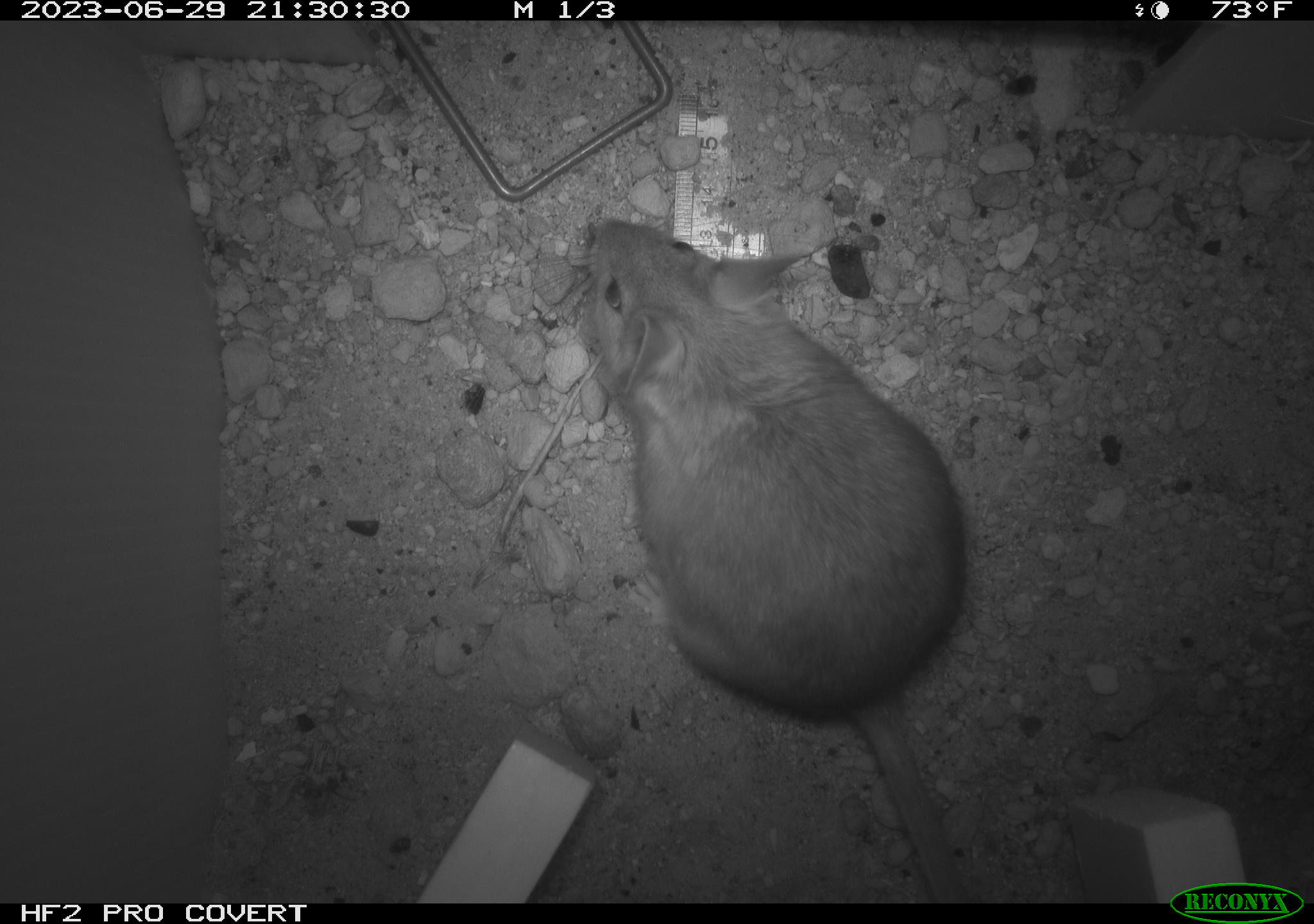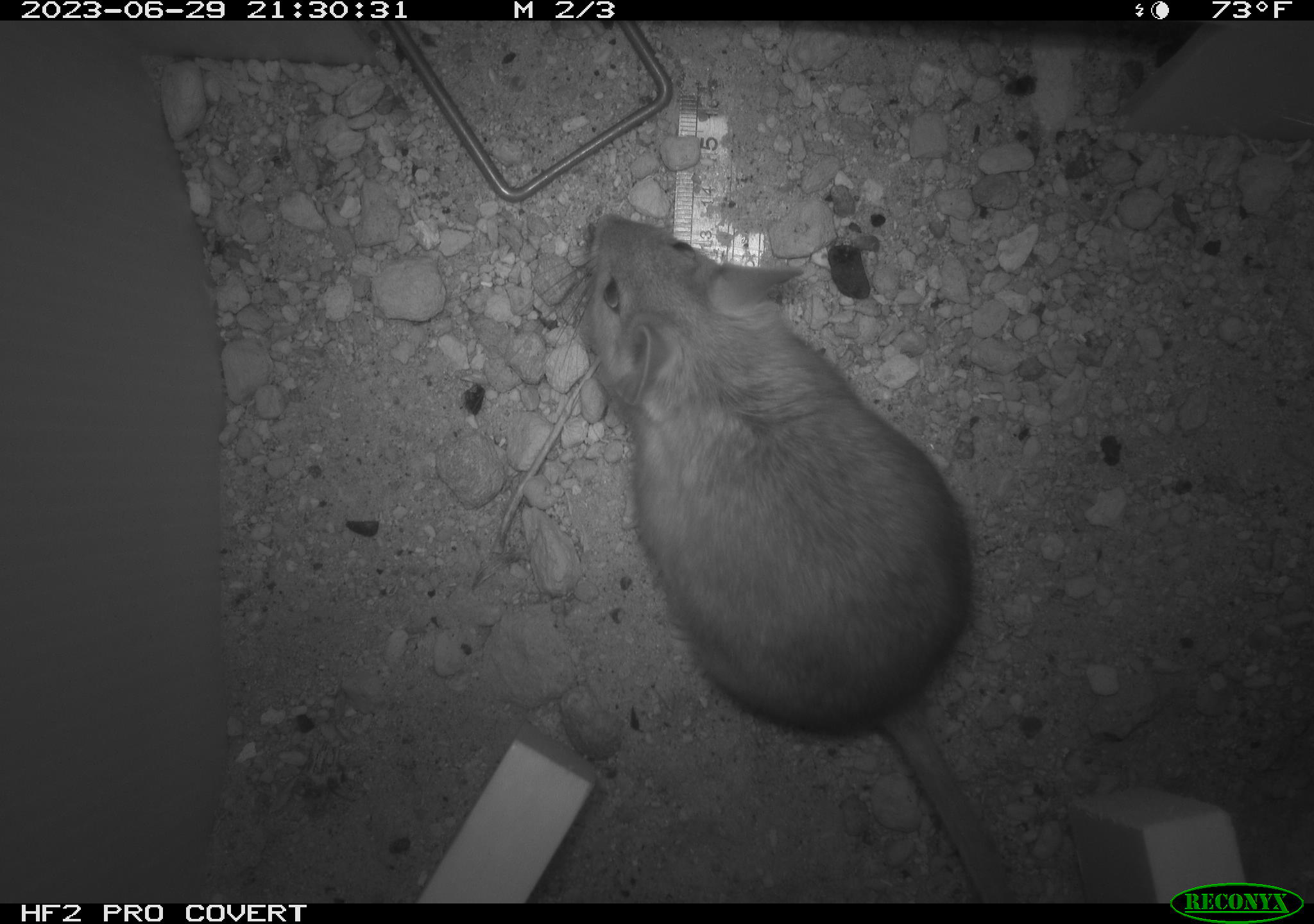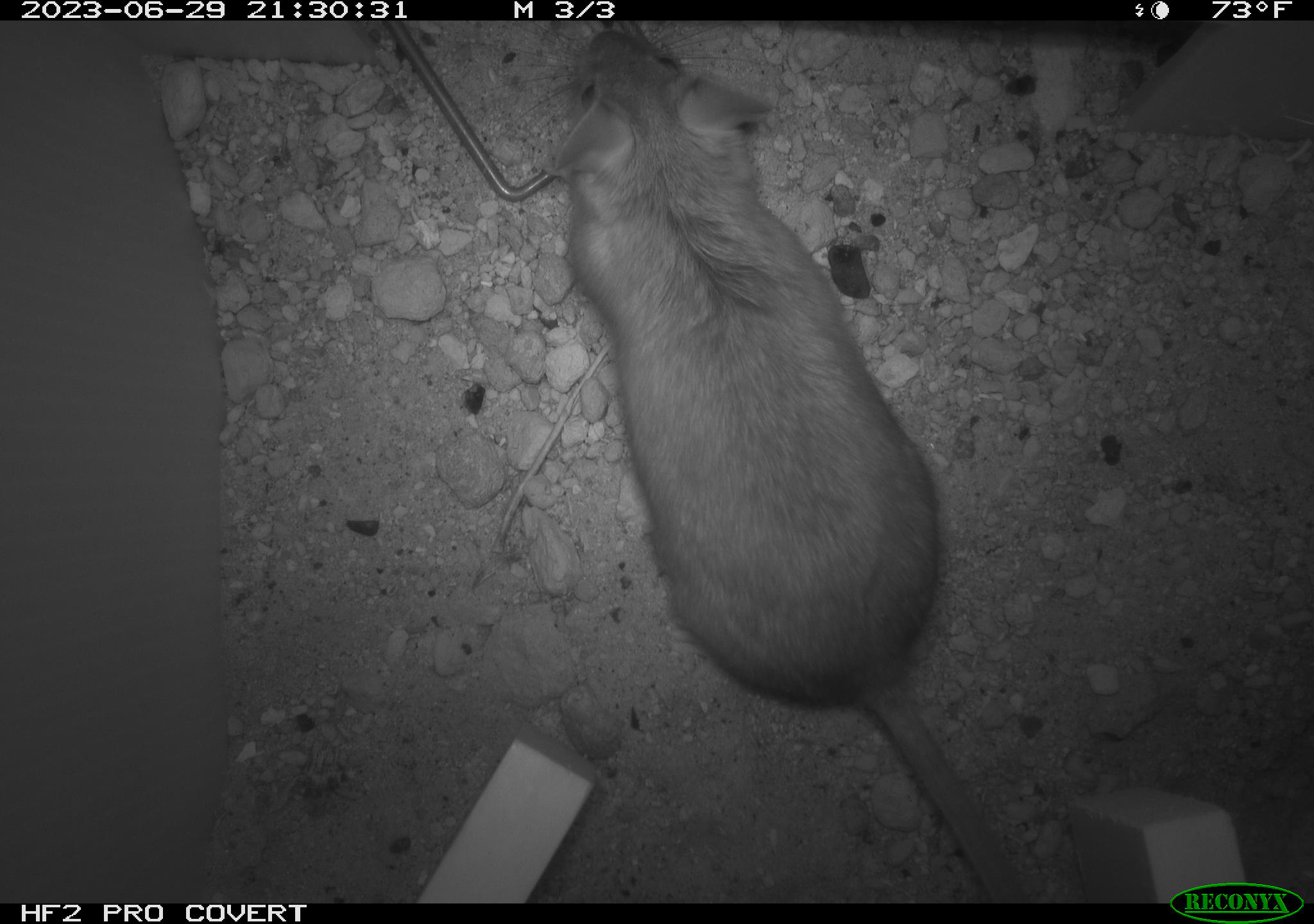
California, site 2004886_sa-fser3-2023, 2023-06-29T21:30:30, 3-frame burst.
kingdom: Animalia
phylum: Chordata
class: Mammalia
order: Rodentia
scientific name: Rodentia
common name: mouse species